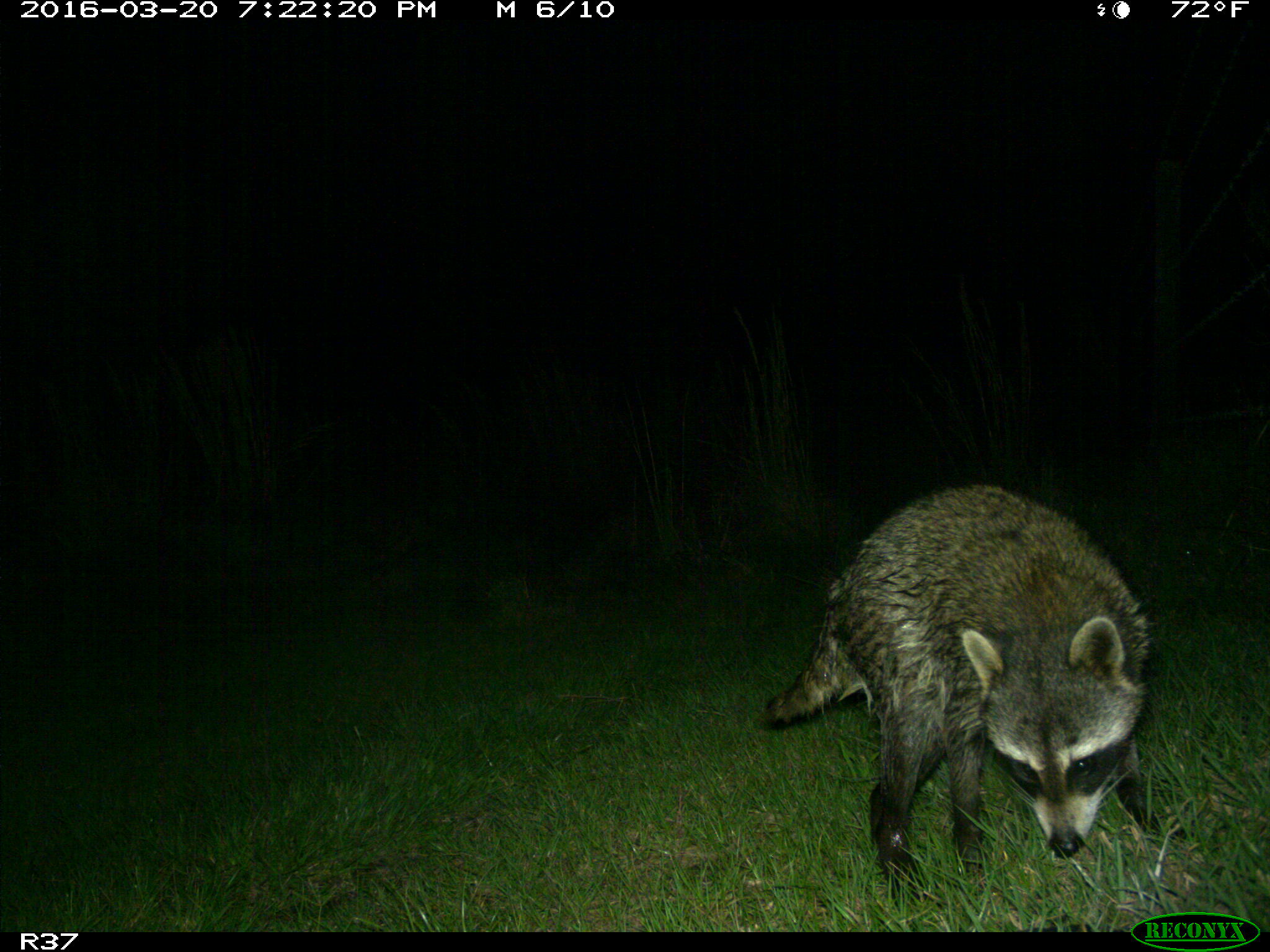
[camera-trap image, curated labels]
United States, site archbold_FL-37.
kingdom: Animalia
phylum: Chordata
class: Mammalia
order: Carnivora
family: Procyonidae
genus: Procyon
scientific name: Procyon lotor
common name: common raccoon